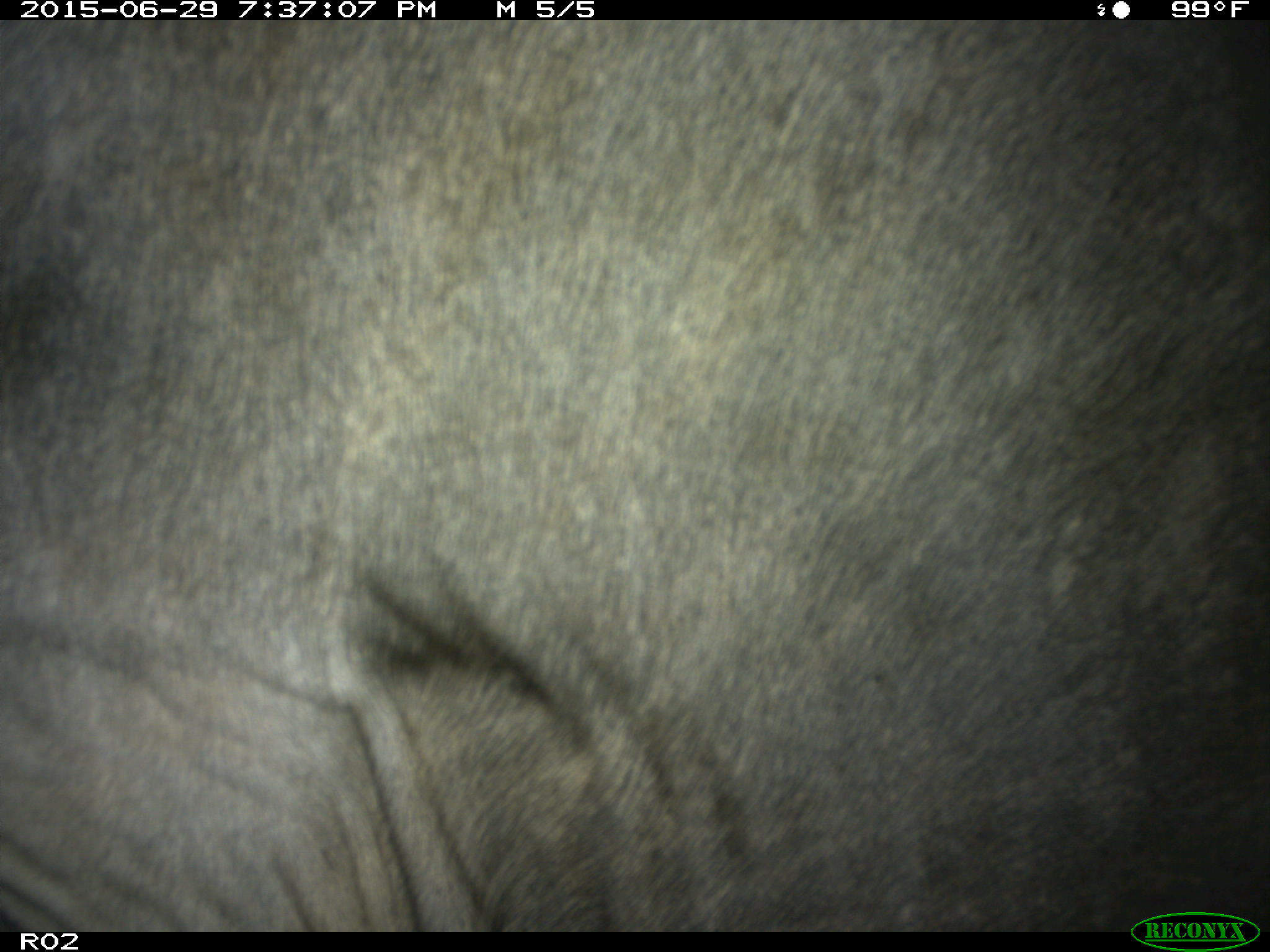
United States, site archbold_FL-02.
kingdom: Animalia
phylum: Chordata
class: Mammalia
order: Artiodactyla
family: Bovidae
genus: Bos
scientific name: Bos taurus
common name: domestic cow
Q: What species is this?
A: Bos taurus (domestic cow).